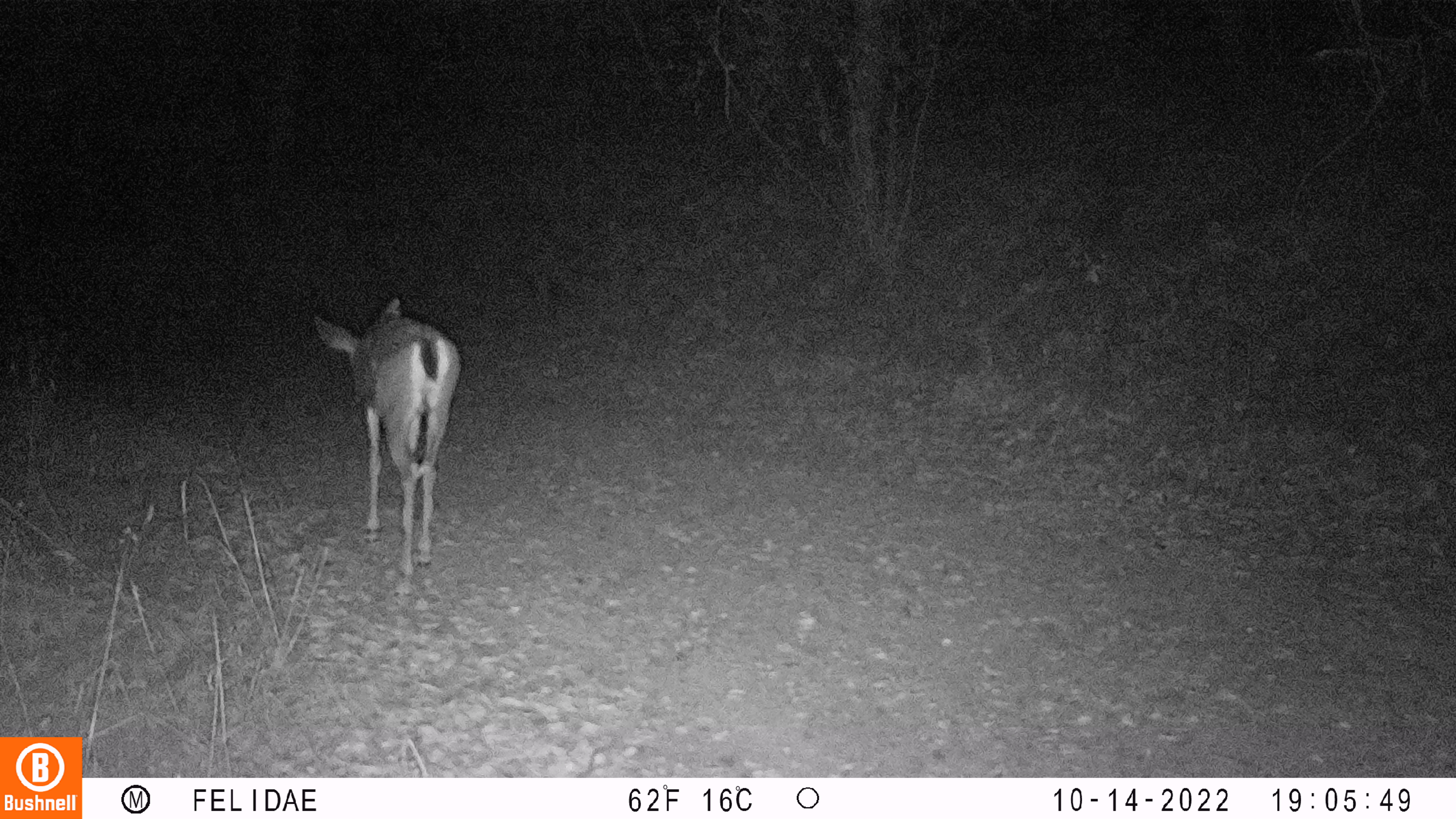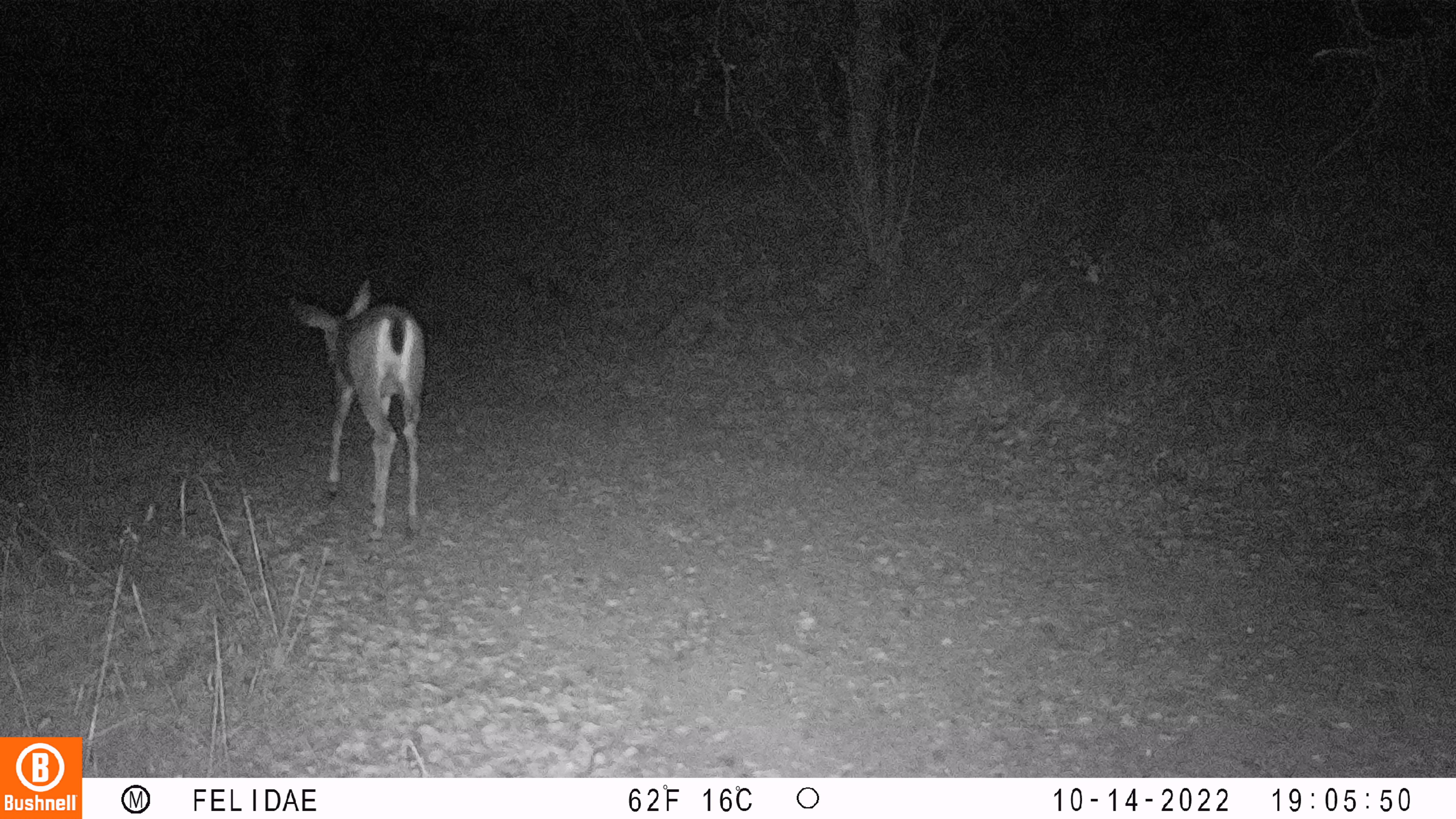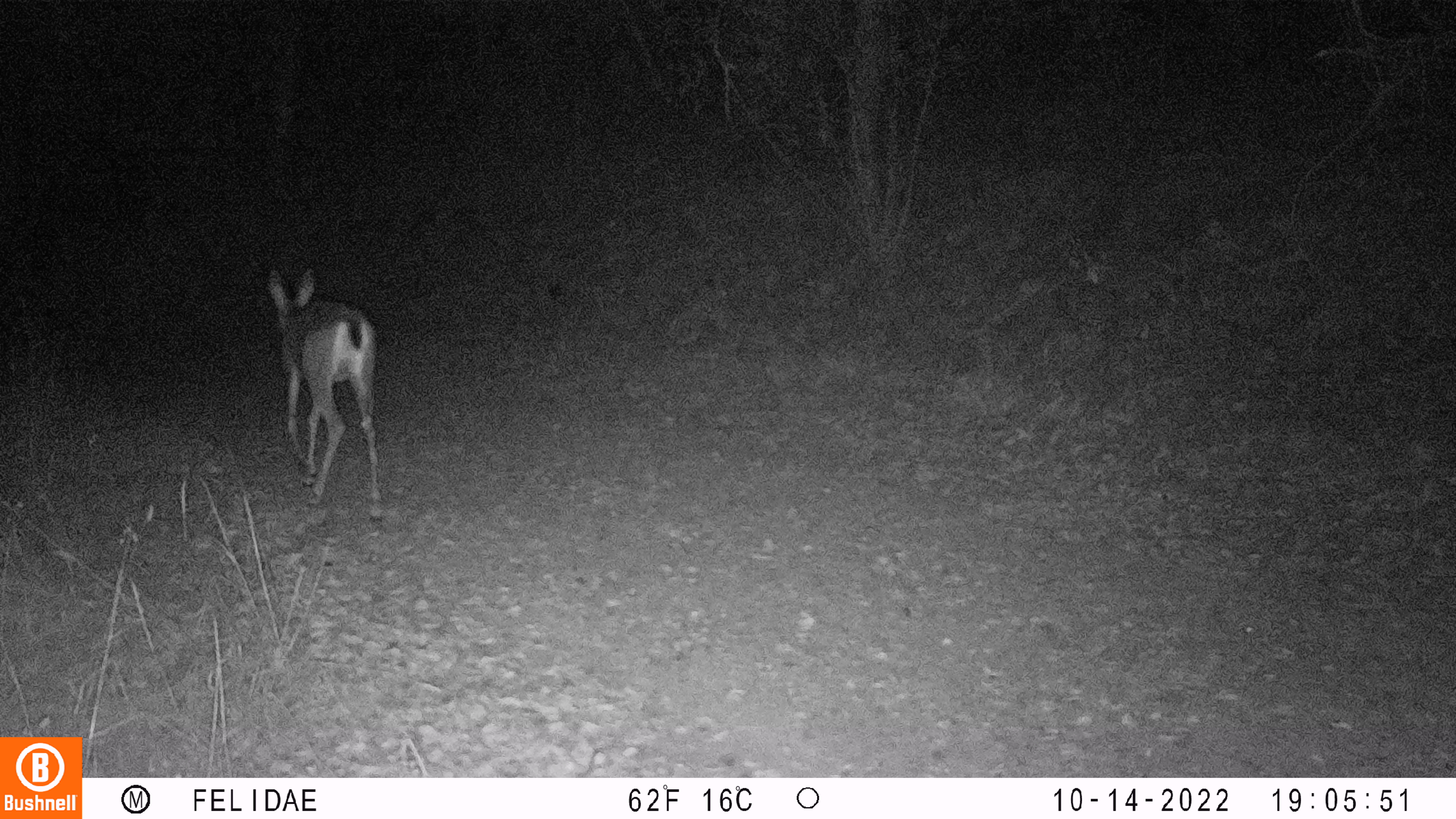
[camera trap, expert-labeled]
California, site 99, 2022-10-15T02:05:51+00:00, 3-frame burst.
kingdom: Animalia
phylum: Chordata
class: Mammalia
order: Artiodactyla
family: Cervidae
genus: Odocoileus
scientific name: Odocoileus hemionus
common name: mule deer